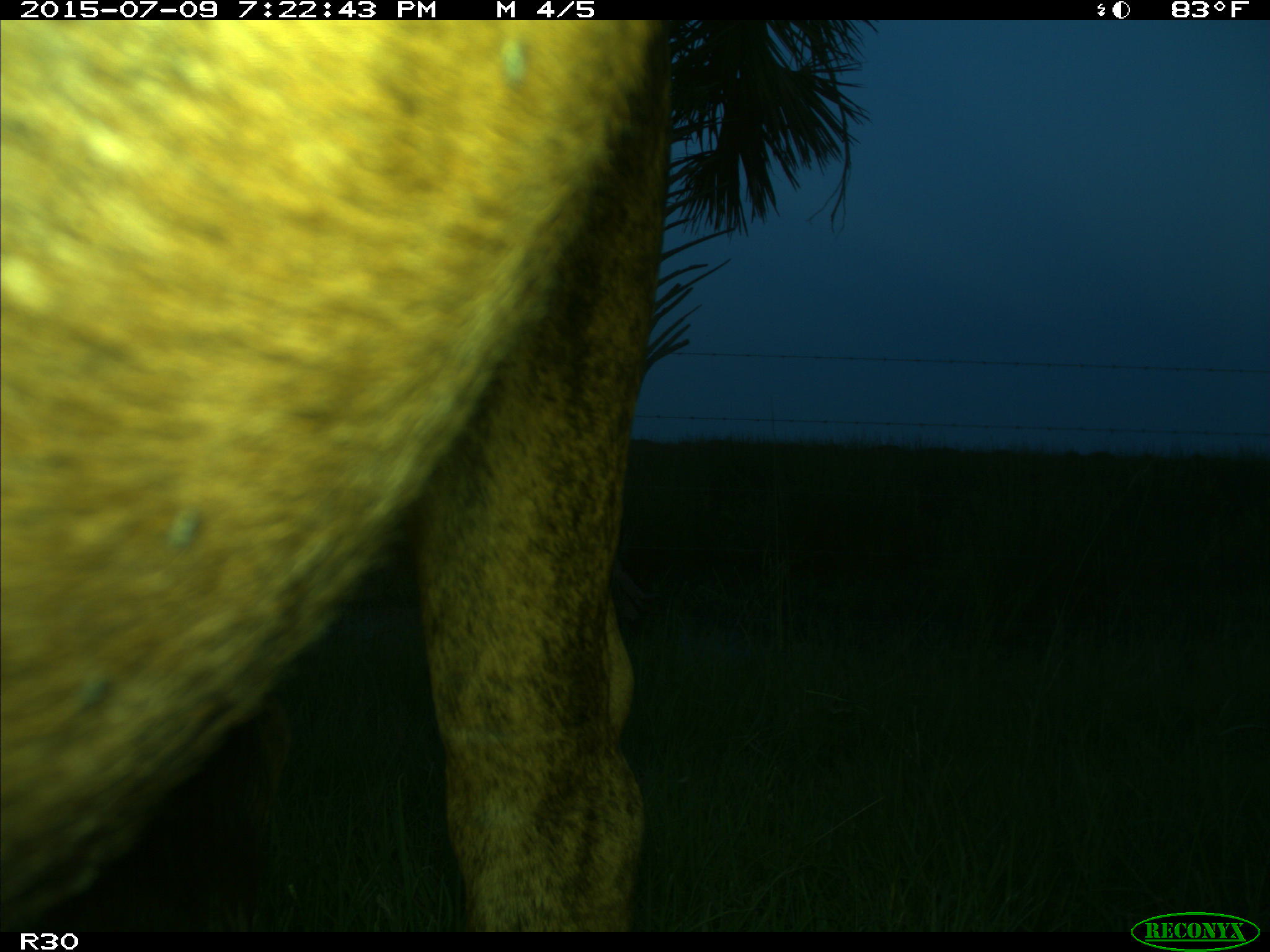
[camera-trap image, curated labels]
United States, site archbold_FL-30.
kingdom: Animalia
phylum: Chordata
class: Mammalia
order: Artiodactyla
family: Bovidae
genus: Bos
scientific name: Bos taurus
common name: domestic cow